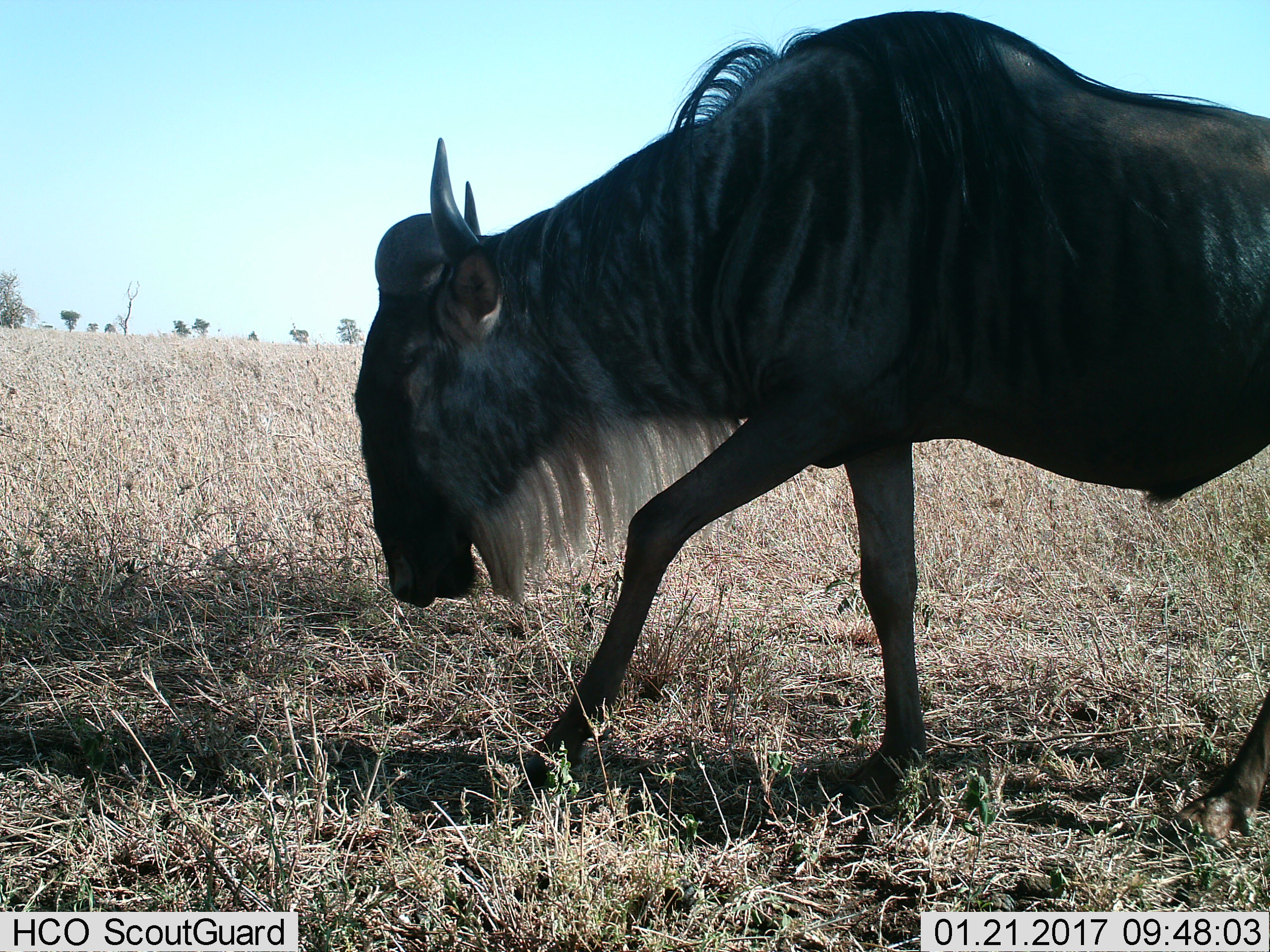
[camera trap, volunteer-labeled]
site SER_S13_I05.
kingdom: Animalia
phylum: Chordata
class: Mammalia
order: Artiodactyla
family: Bovidae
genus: Connochaetes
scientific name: Connochaetes taurinus taurinus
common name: blue wildebeest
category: wildebeestblue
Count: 1.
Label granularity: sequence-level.